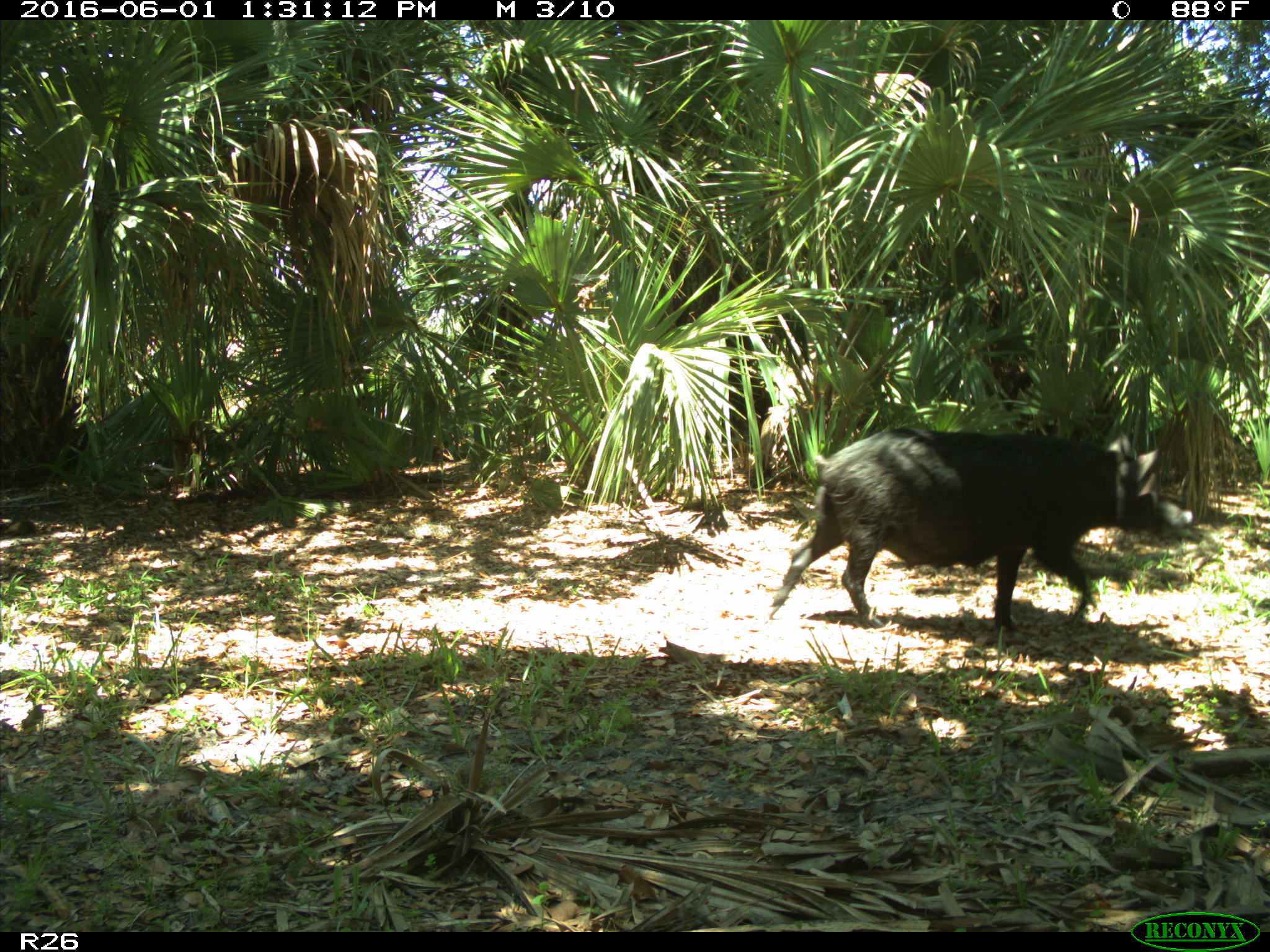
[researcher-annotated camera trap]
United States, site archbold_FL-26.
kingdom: Animalia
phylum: Chordata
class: Mammalia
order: Artiodactyla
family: Suidae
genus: Sus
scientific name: Sus scrofa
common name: wild boar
Sus scrofa (wild boar).